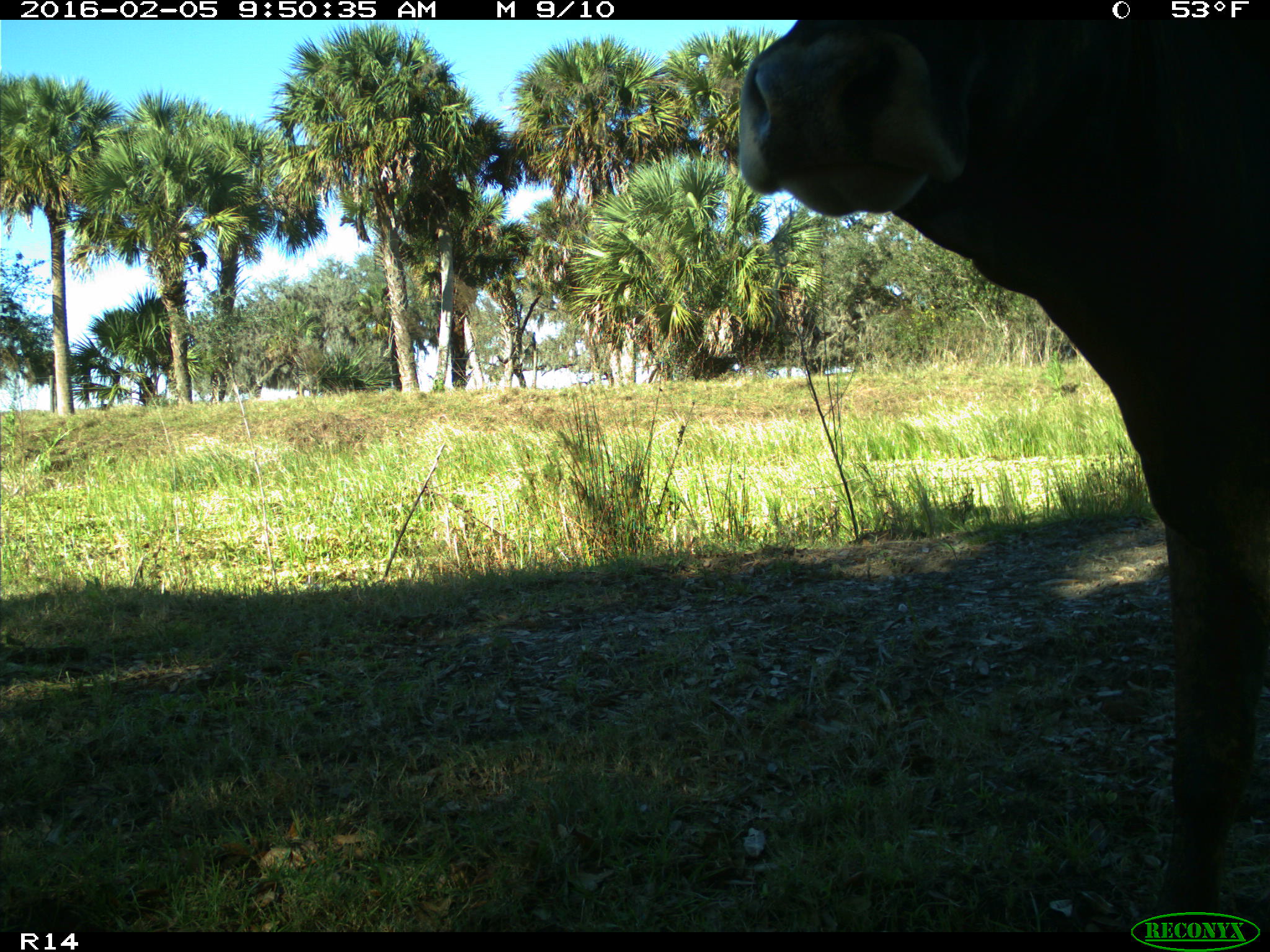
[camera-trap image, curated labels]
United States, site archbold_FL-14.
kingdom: Animalia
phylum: Chordata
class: Mammalia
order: Artiodactyla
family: Bovidae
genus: Bos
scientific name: Bos taurus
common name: domestic cow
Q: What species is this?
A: Bos taurus (domestic cow).